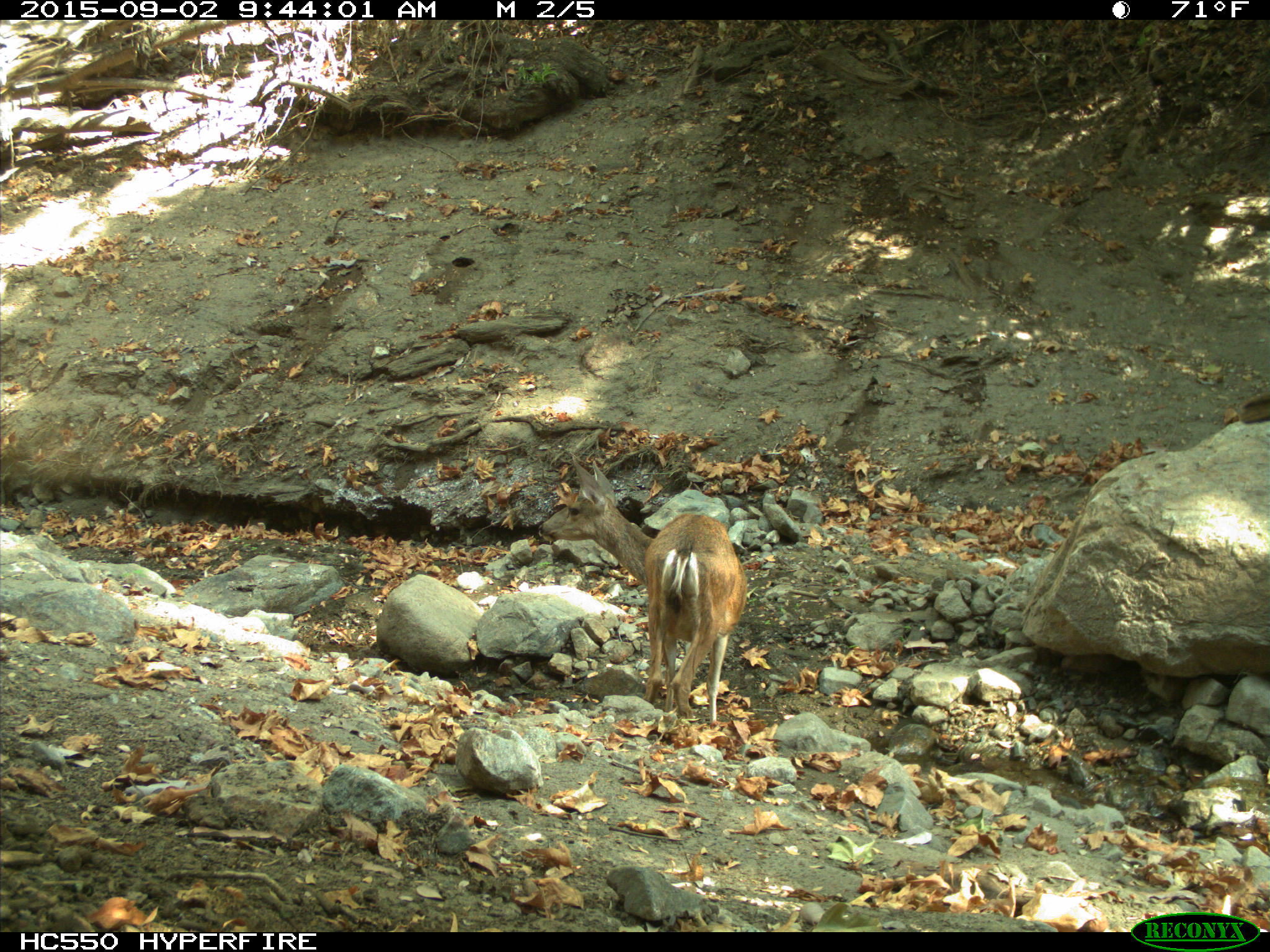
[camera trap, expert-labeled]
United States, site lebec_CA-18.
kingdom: Animalia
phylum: Chordata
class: Mammalia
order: Artiodactyla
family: Cervidae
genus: Odocoileus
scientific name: Odocoileus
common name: deer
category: unidentified deer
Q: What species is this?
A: Unidentified deer (deer) (Odocoileus).